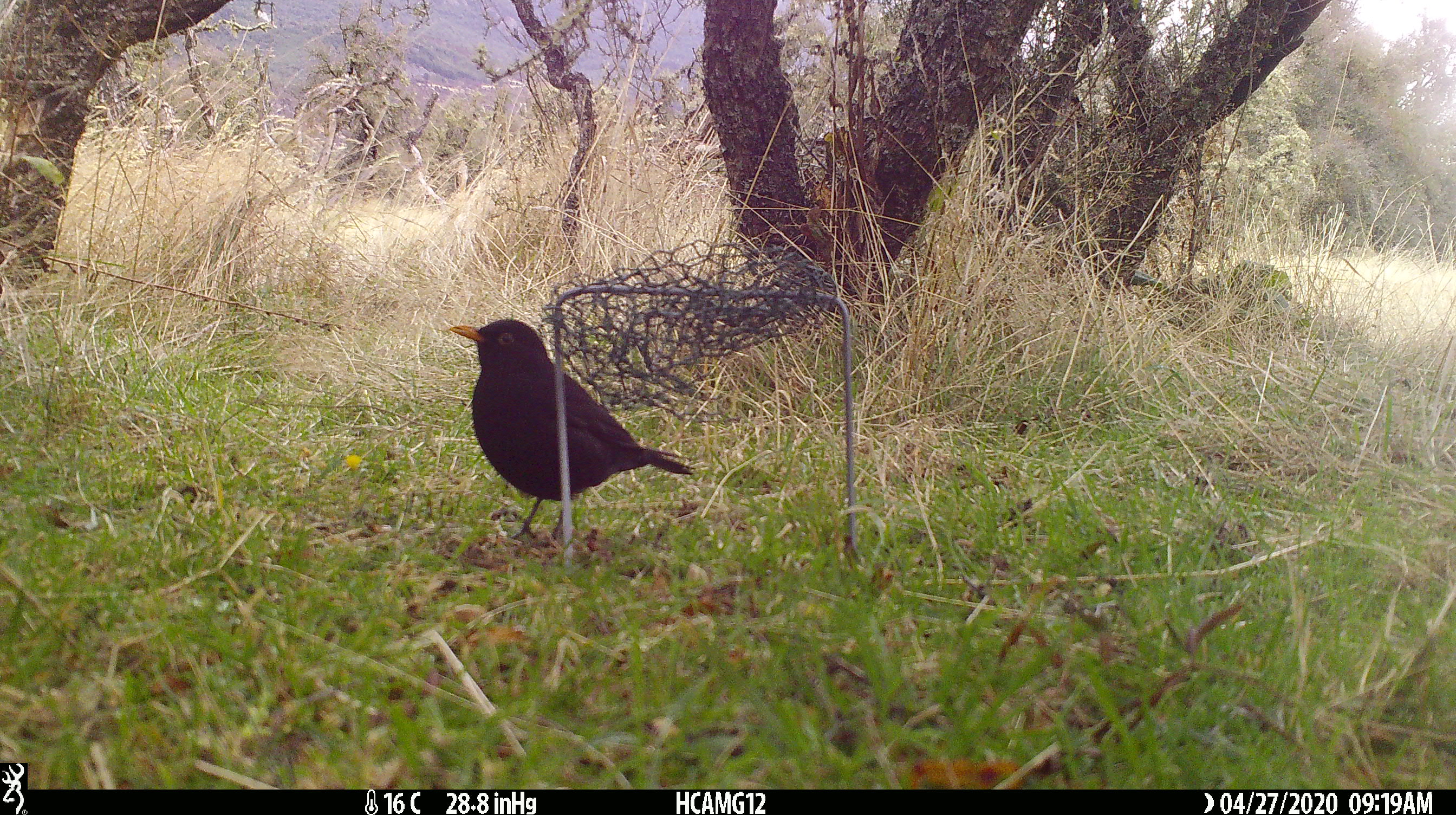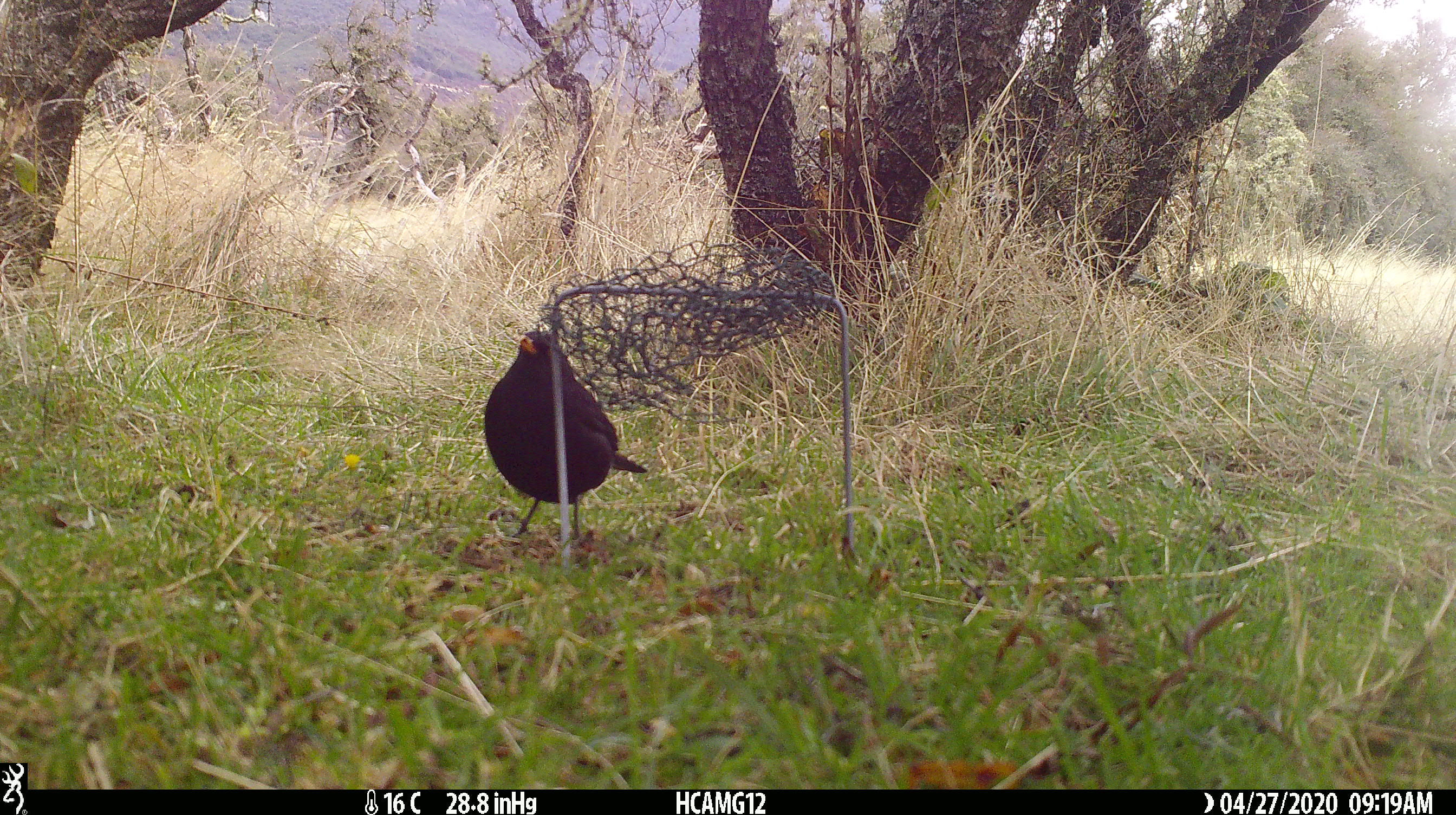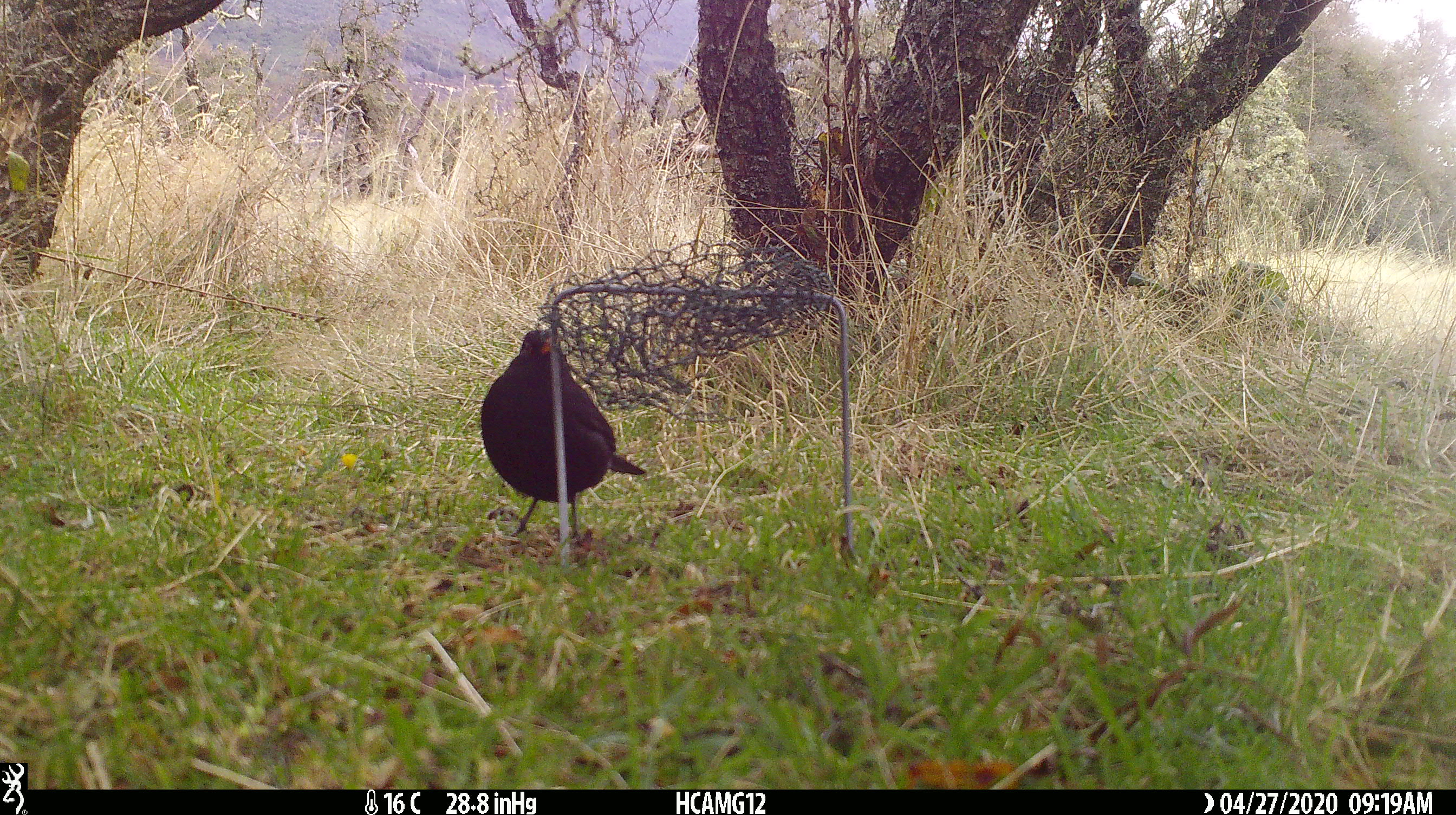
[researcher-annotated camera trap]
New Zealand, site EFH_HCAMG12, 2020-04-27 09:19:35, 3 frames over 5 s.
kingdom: Animalia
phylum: Chordata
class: Aves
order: Passeriformes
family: Turdidae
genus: Turdus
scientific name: Turdus merula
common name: eurasian blackbird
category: blackbird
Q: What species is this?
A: Blackbird (eurasian blackbird) (Turdus merula).